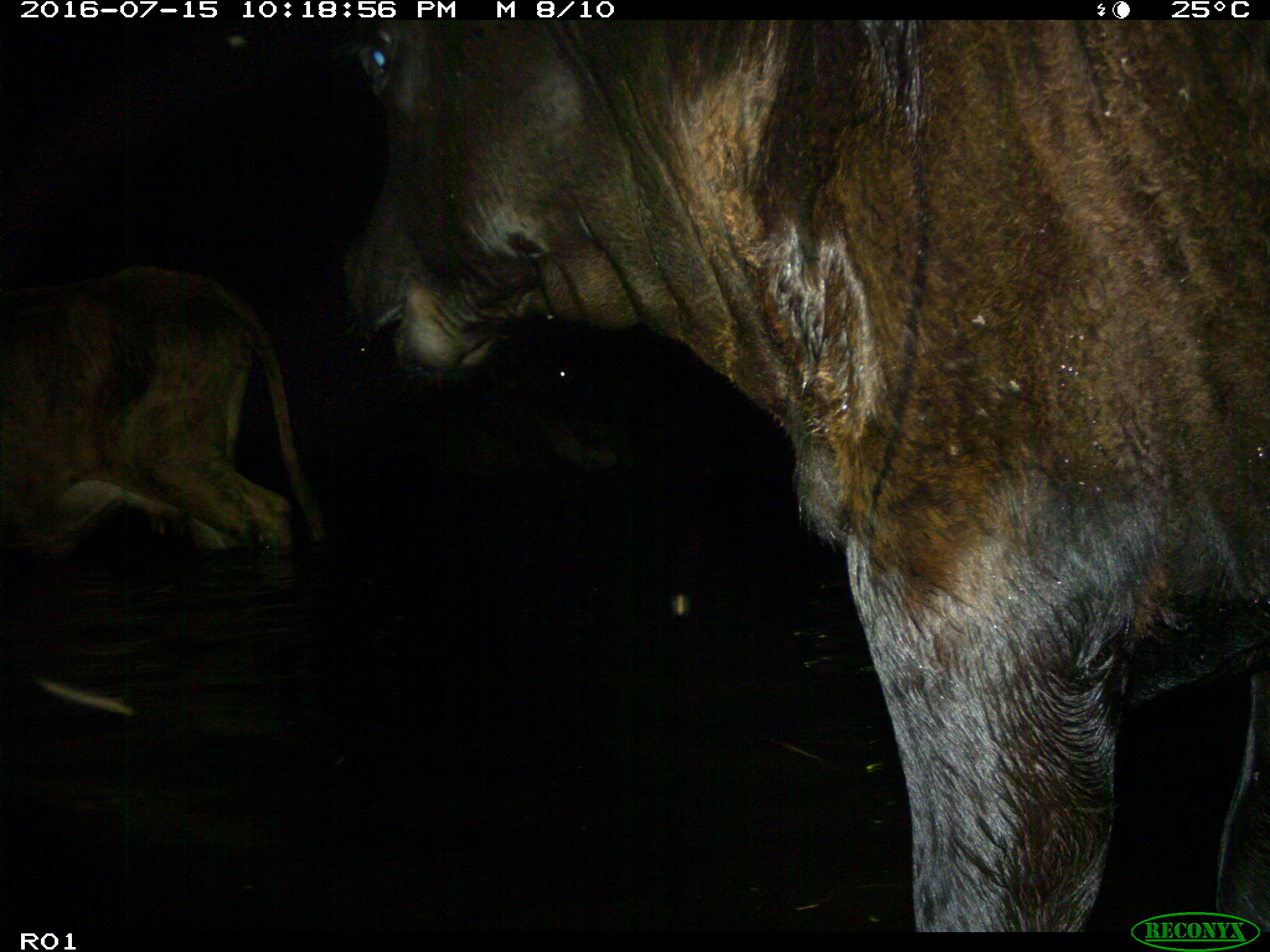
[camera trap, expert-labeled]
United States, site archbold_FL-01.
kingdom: Animalia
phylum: Chordata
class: Mammalia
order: Artiodactyla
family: Bovidae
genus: Bos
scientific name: Bos taurus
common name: domestic cow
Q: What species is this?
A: Bos taurus (domestic cow).